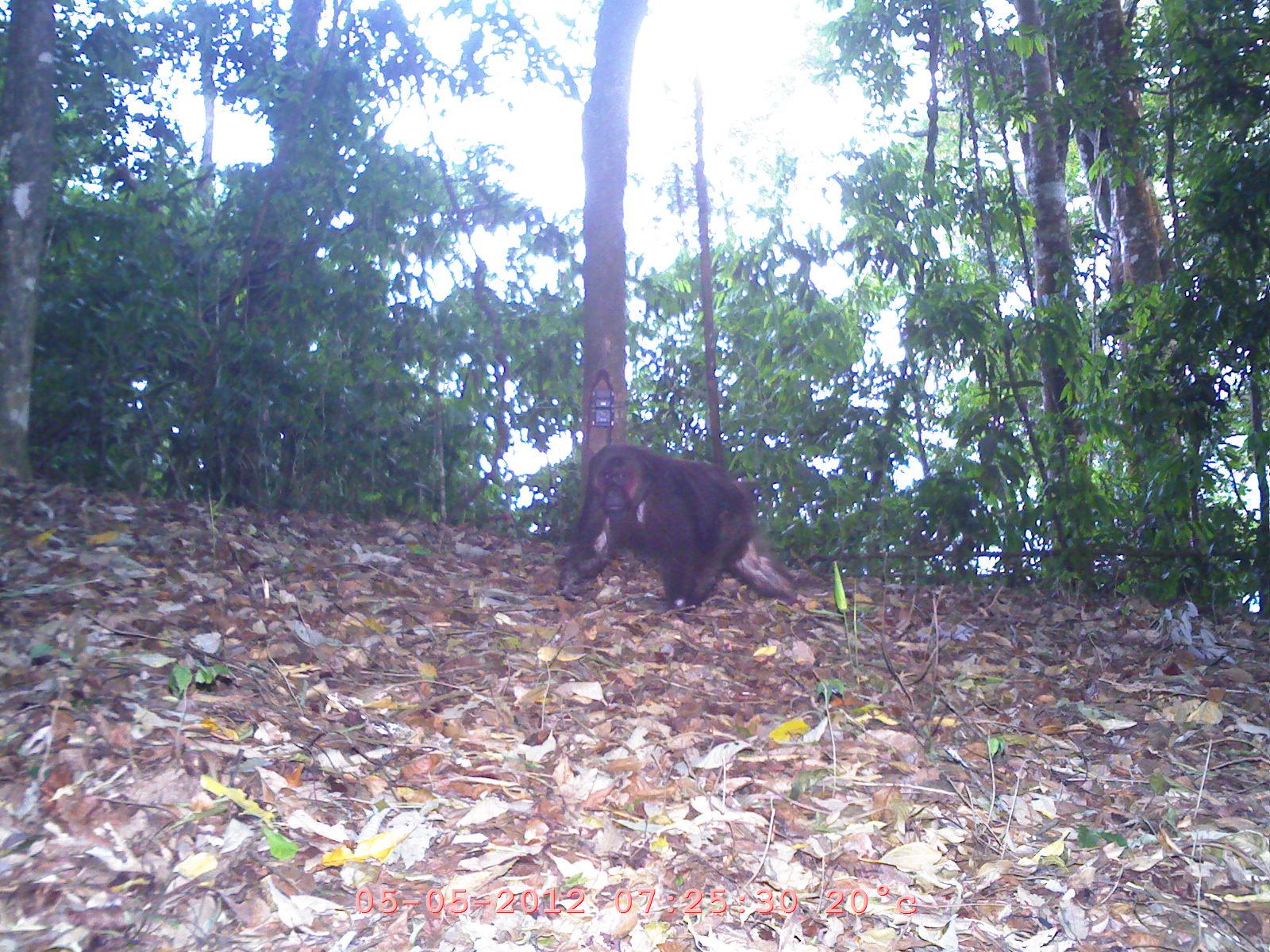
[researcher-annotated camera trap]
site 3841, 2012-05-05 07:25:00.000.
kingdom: Animalia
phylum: Chordata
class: Mammalia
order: Primates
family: Cercopithecidae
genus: Macaca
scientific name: Macaca arctoides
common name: stump-tailed macaque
Macaca arctoides (stump-tailed macaque), count 1.